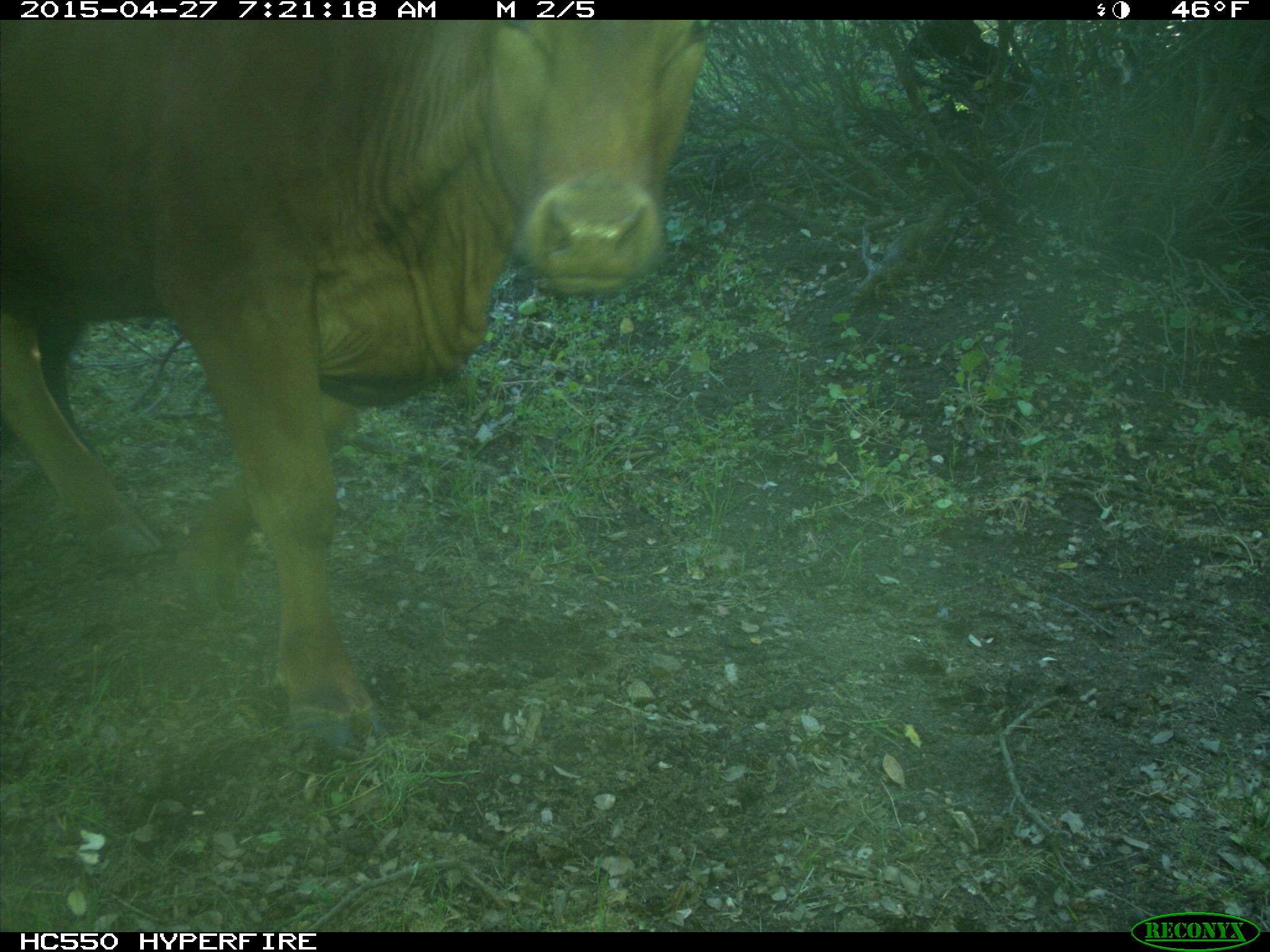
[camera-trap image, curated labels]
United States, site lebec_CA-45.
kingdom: Animalia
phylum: Chordata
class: Mammalia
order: Artiodactyla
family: Bovidae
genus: Bos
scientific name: Bos taurus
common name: domestic cow